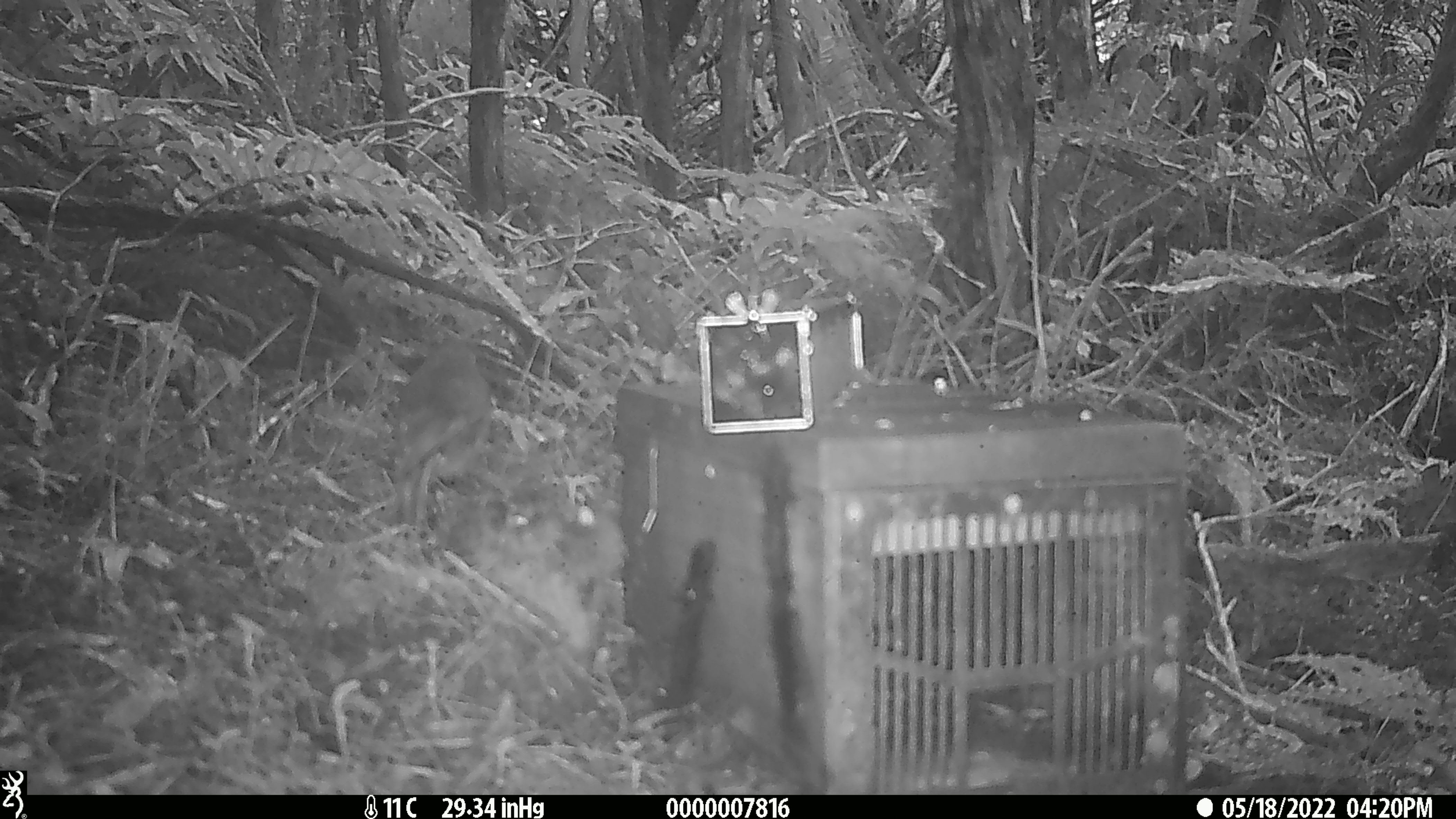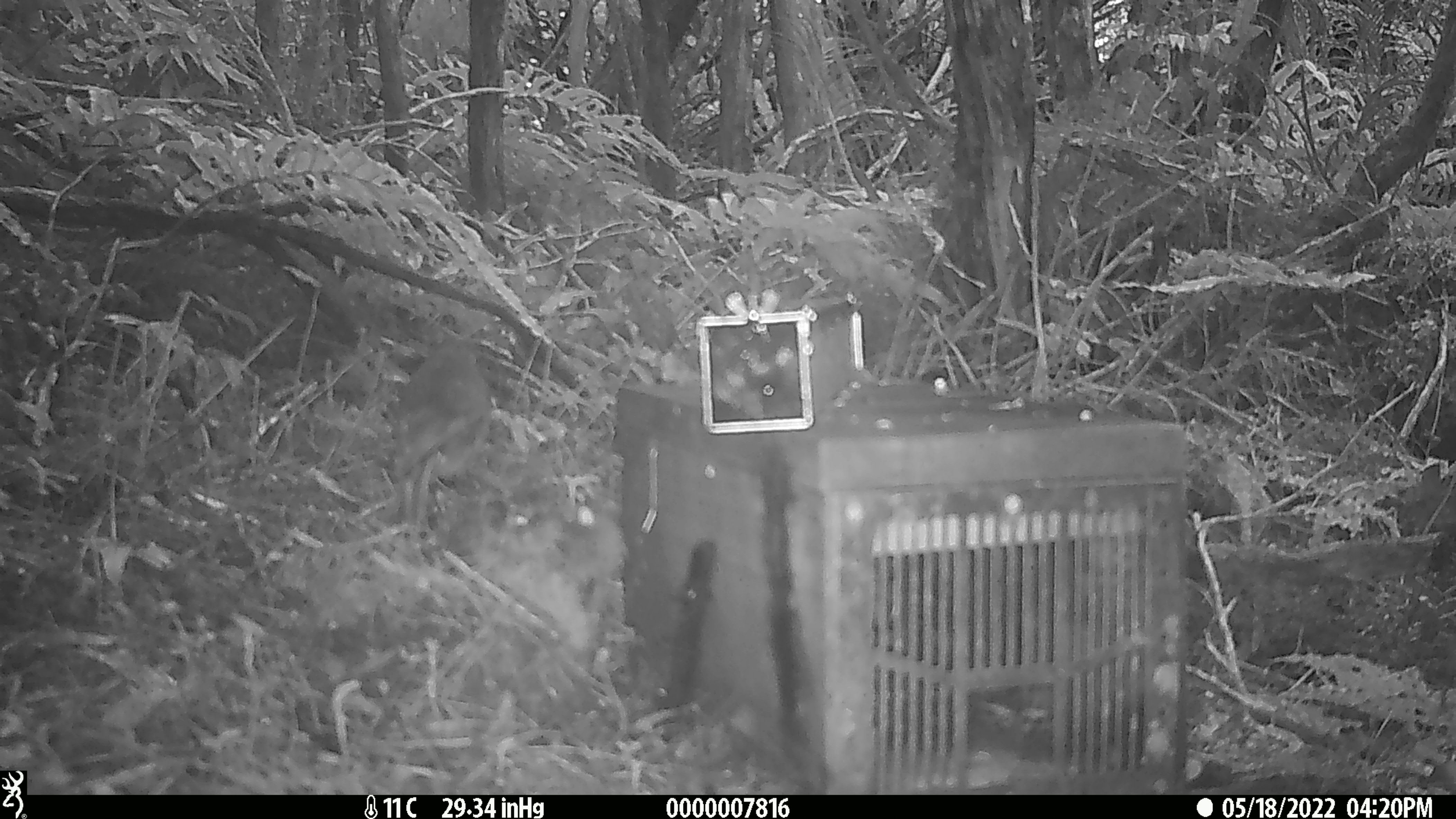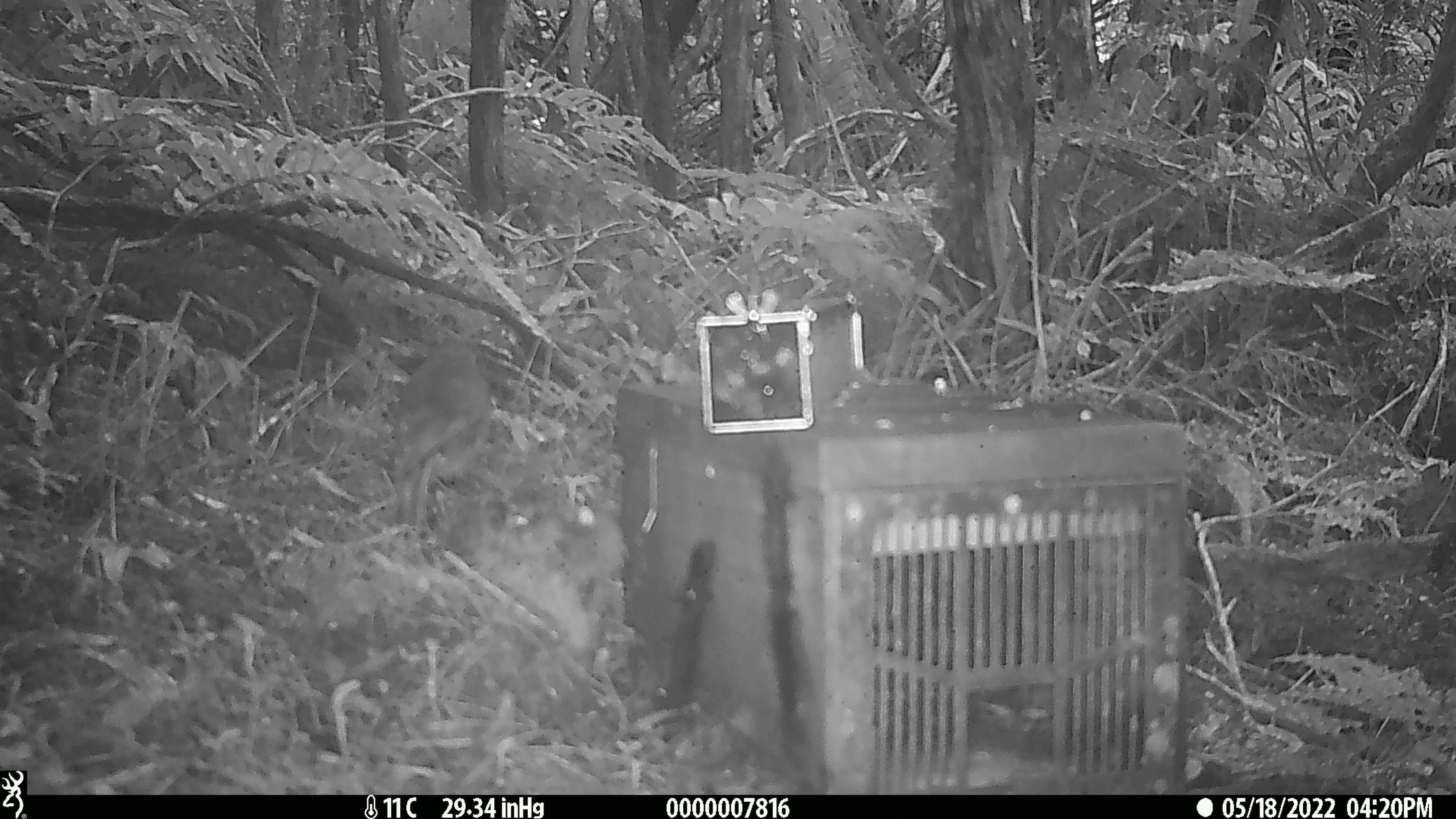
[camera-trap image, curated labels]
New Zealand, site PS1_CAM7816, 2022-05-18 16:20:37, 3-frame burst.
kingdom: Animalia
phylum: Chordata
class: Aves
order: Passeriformes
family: Petroicidae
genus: Petroica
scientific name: Petroica australis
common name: new zealand robin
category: robin